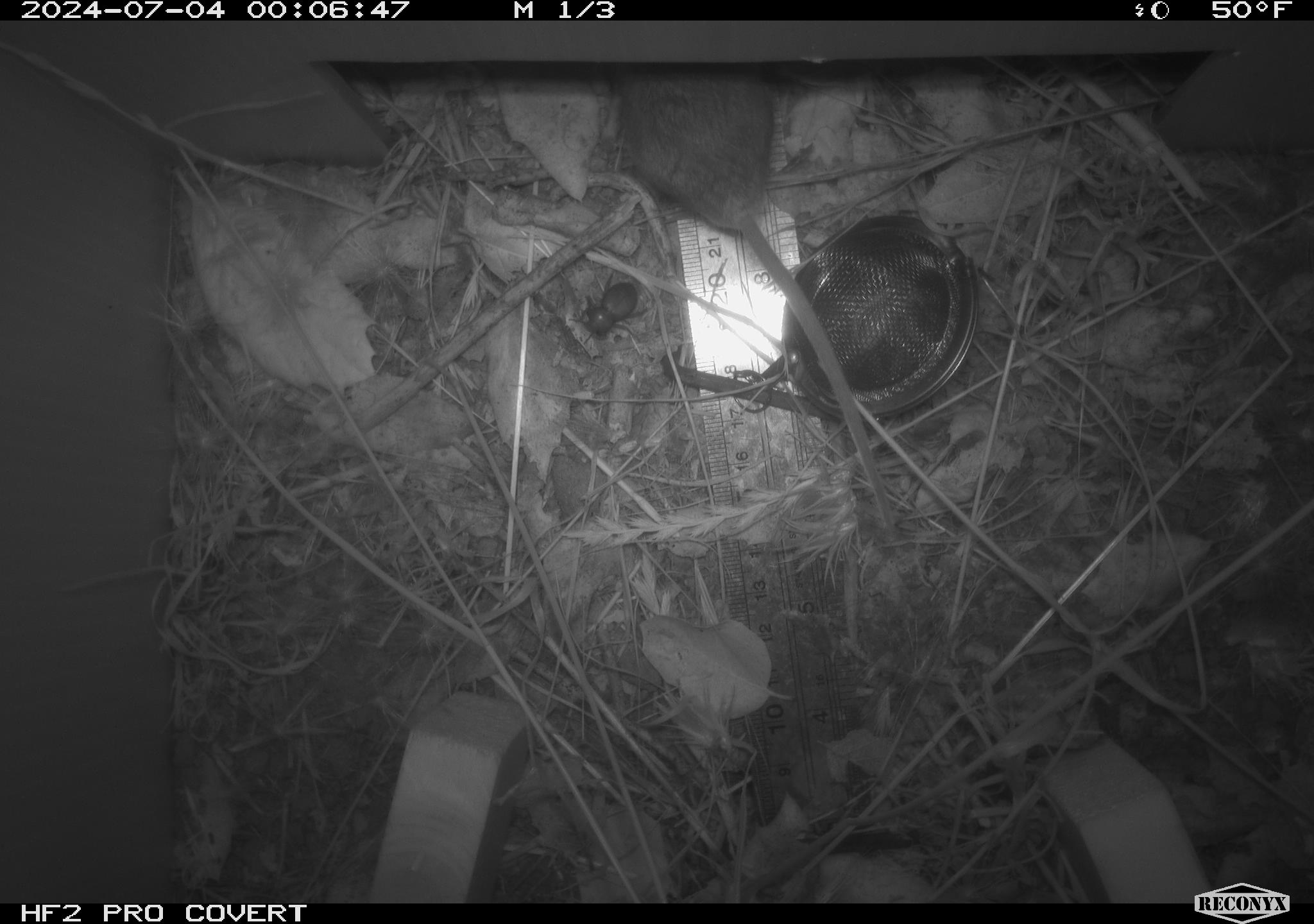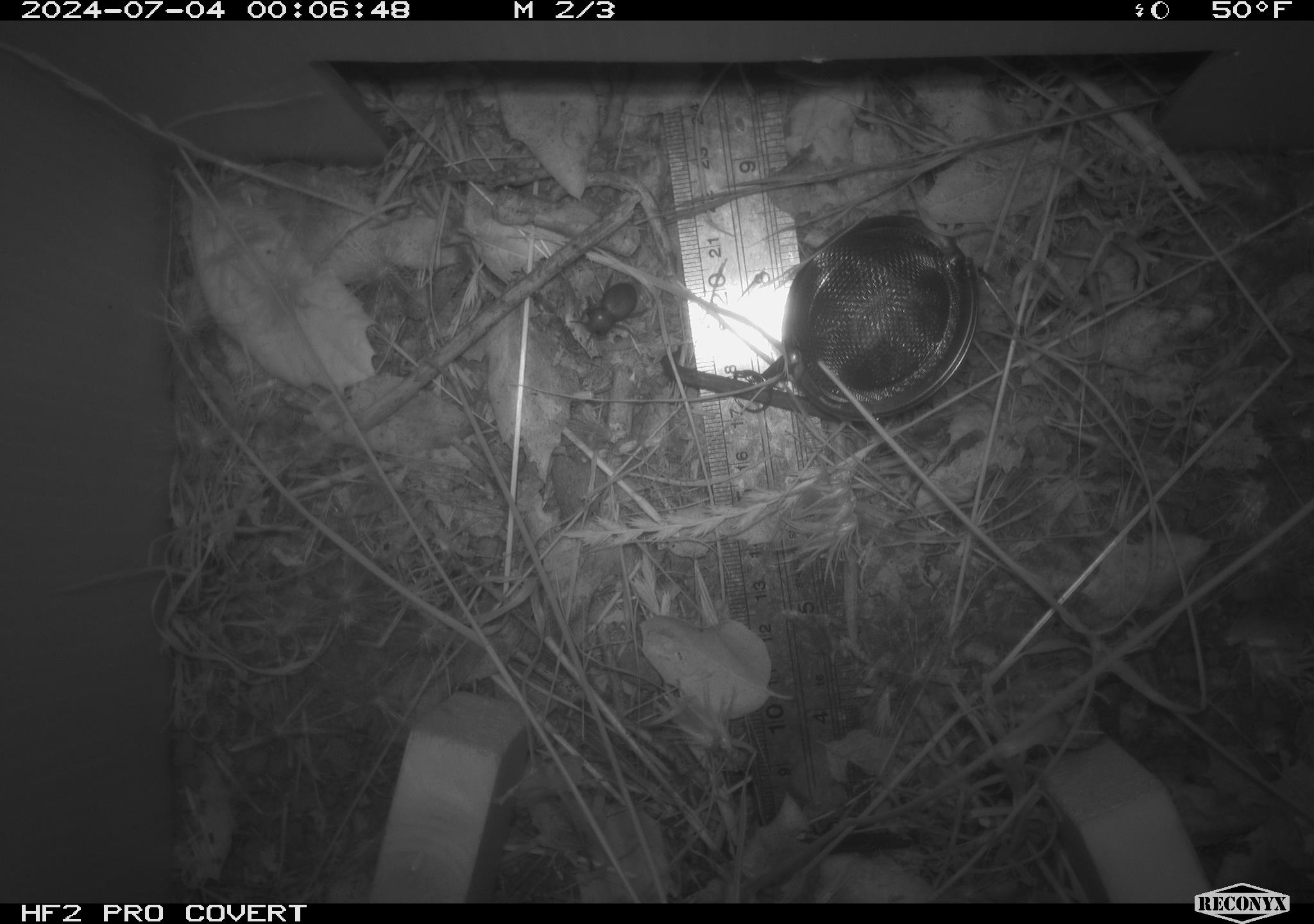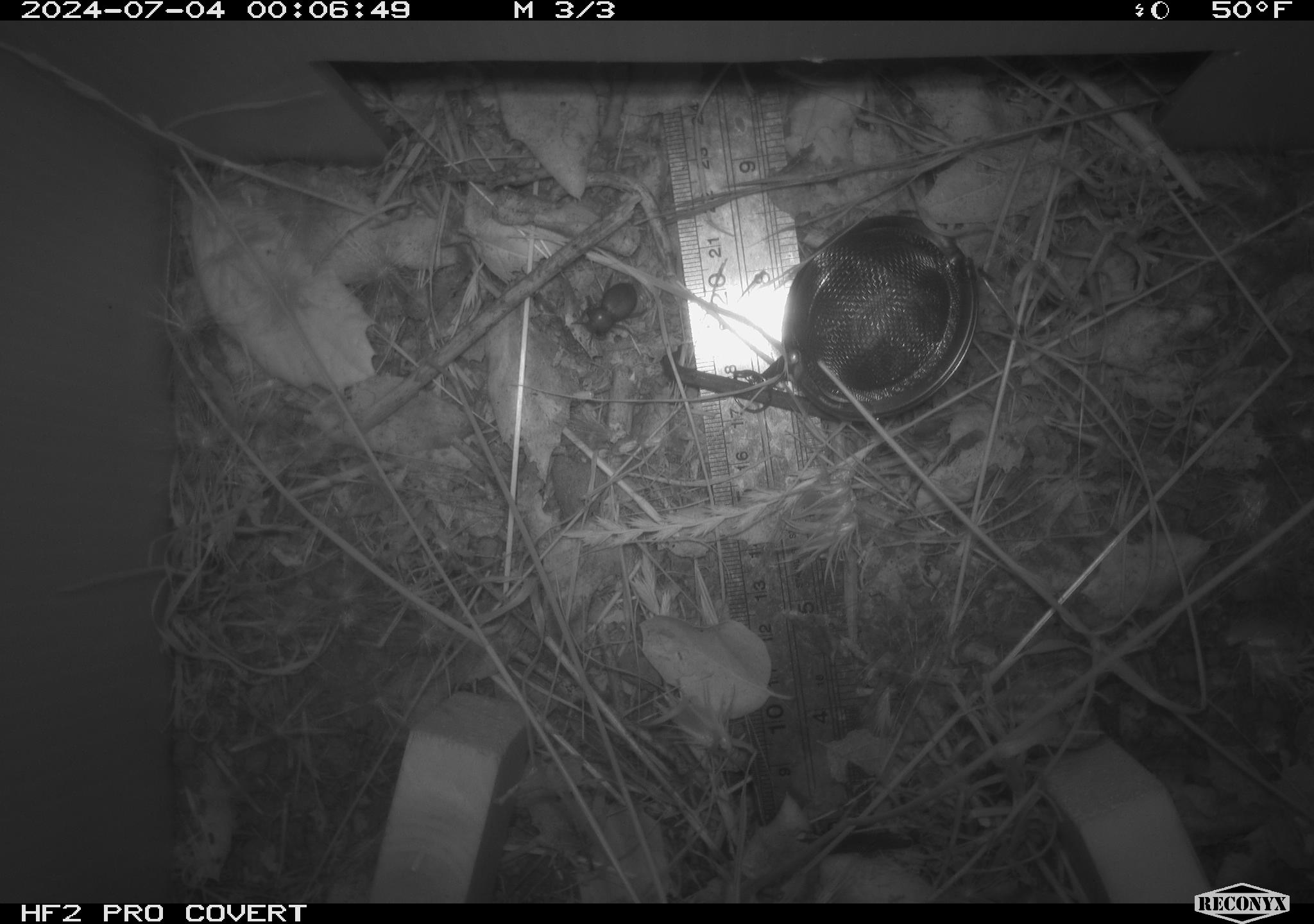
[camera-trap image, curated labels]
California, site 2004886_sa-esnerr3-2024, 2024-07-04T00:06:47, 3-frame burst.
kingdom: Animalia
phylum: Chordata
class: Mammalia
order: Rodentia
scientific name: Rodentia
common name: rodent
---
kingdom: Animalia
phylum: Arthropoda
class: Insecta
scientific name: Insecta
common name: insect